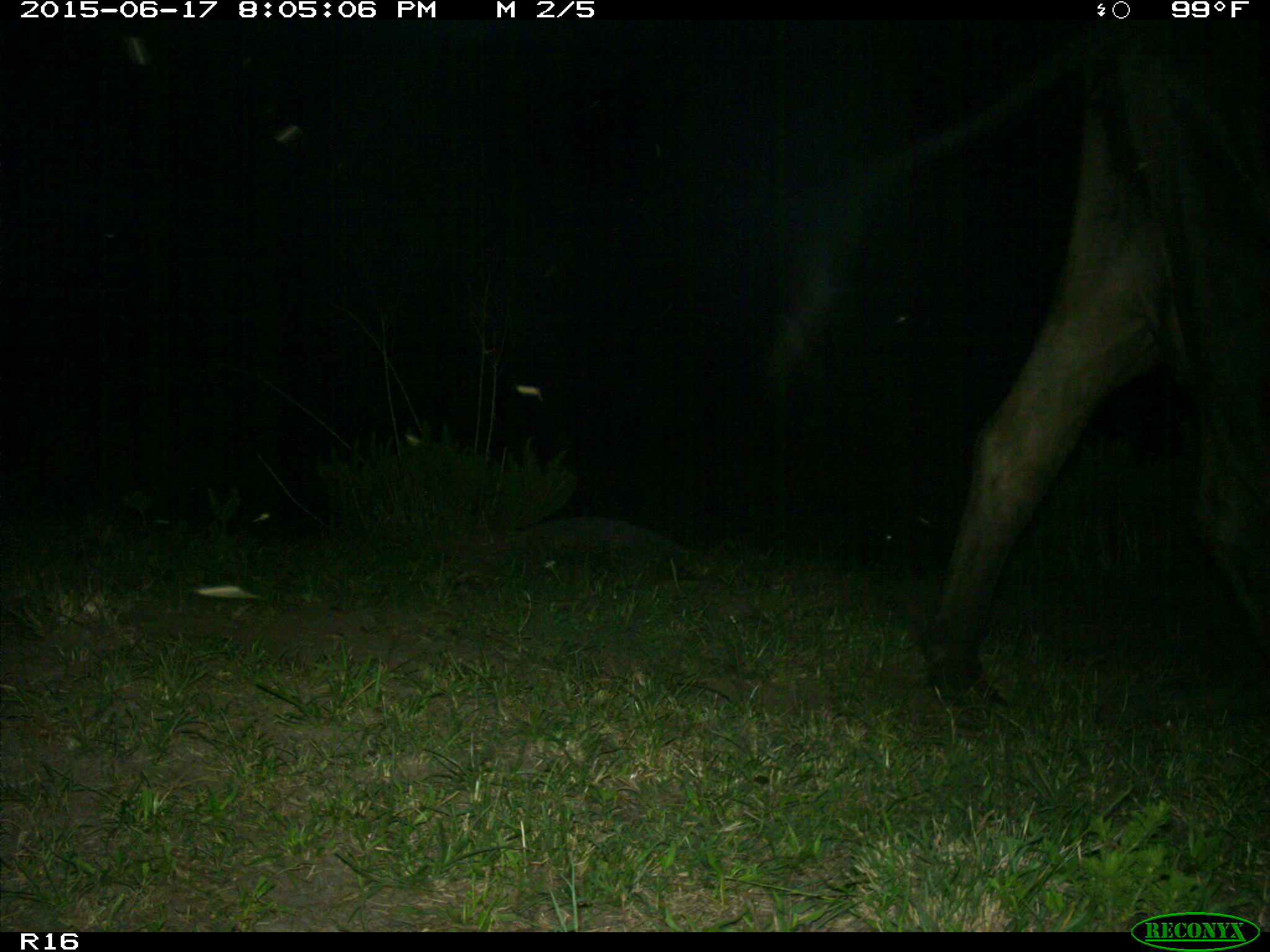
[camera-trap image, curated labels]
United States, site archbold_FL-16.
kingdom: Animalia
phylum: Chordata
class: Mammalia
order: Artiodactyla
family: Bovidae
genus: Bos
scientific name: Bos taurus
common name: domestic cow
Bos taurus (domestic cow).